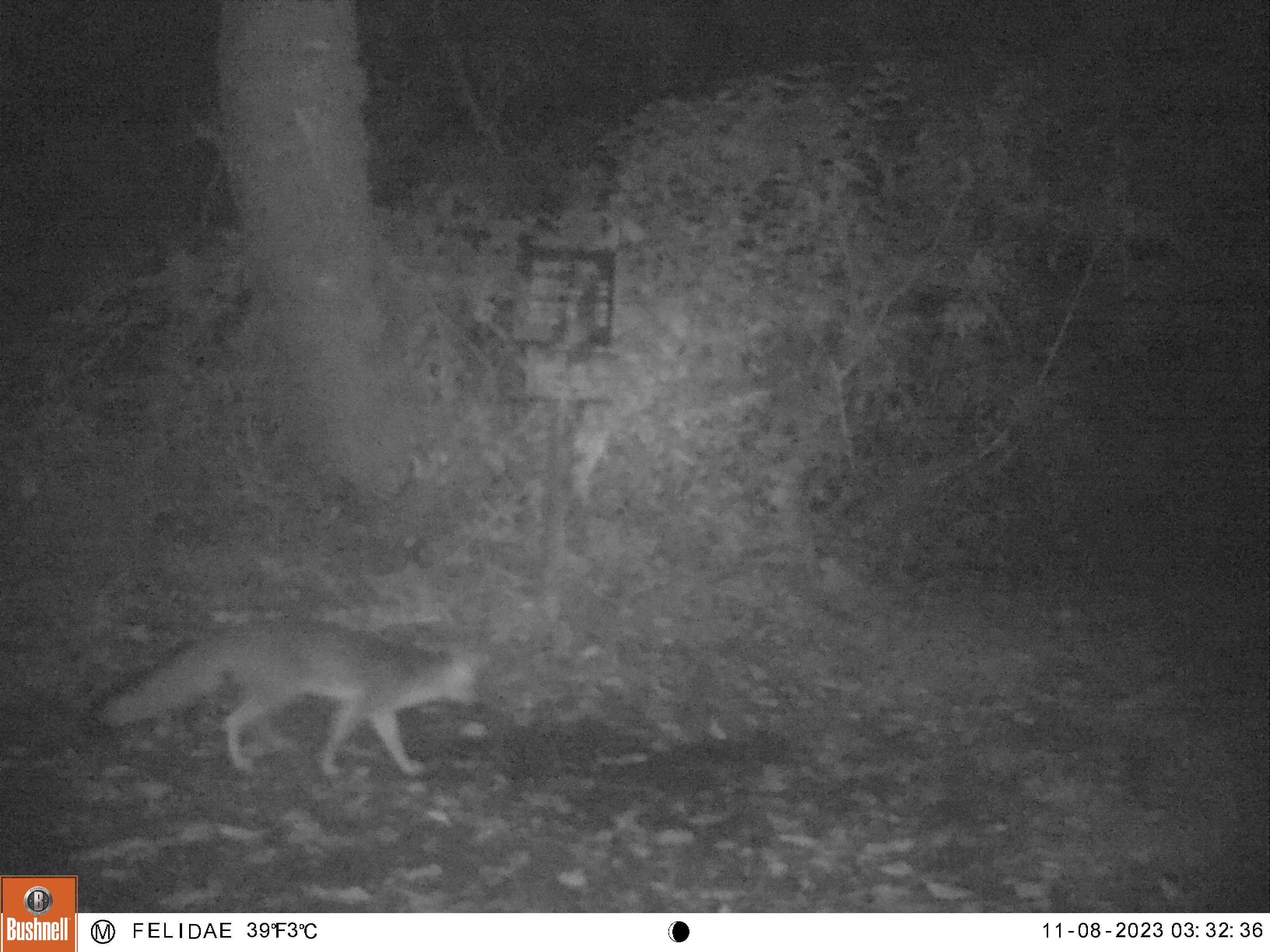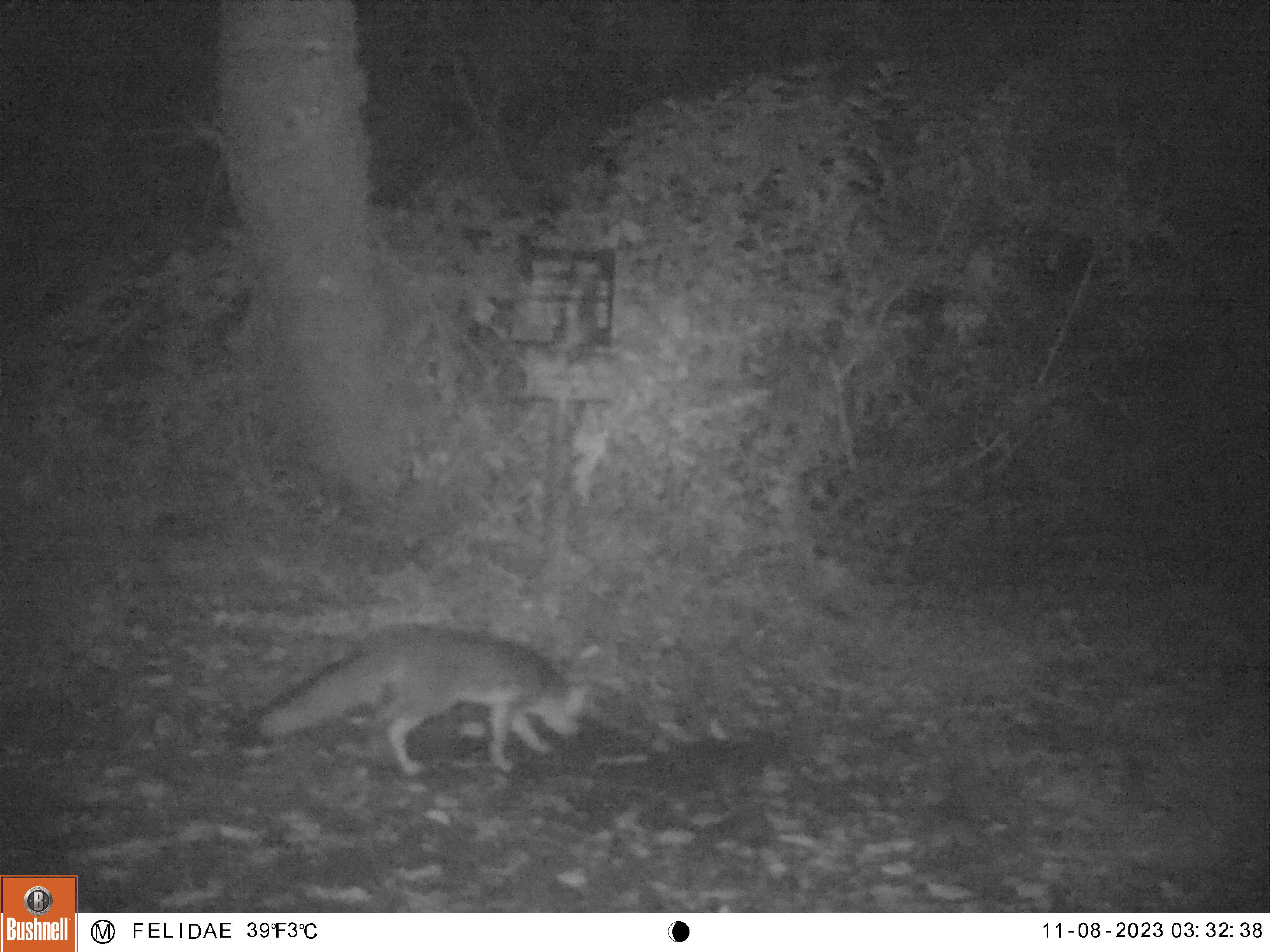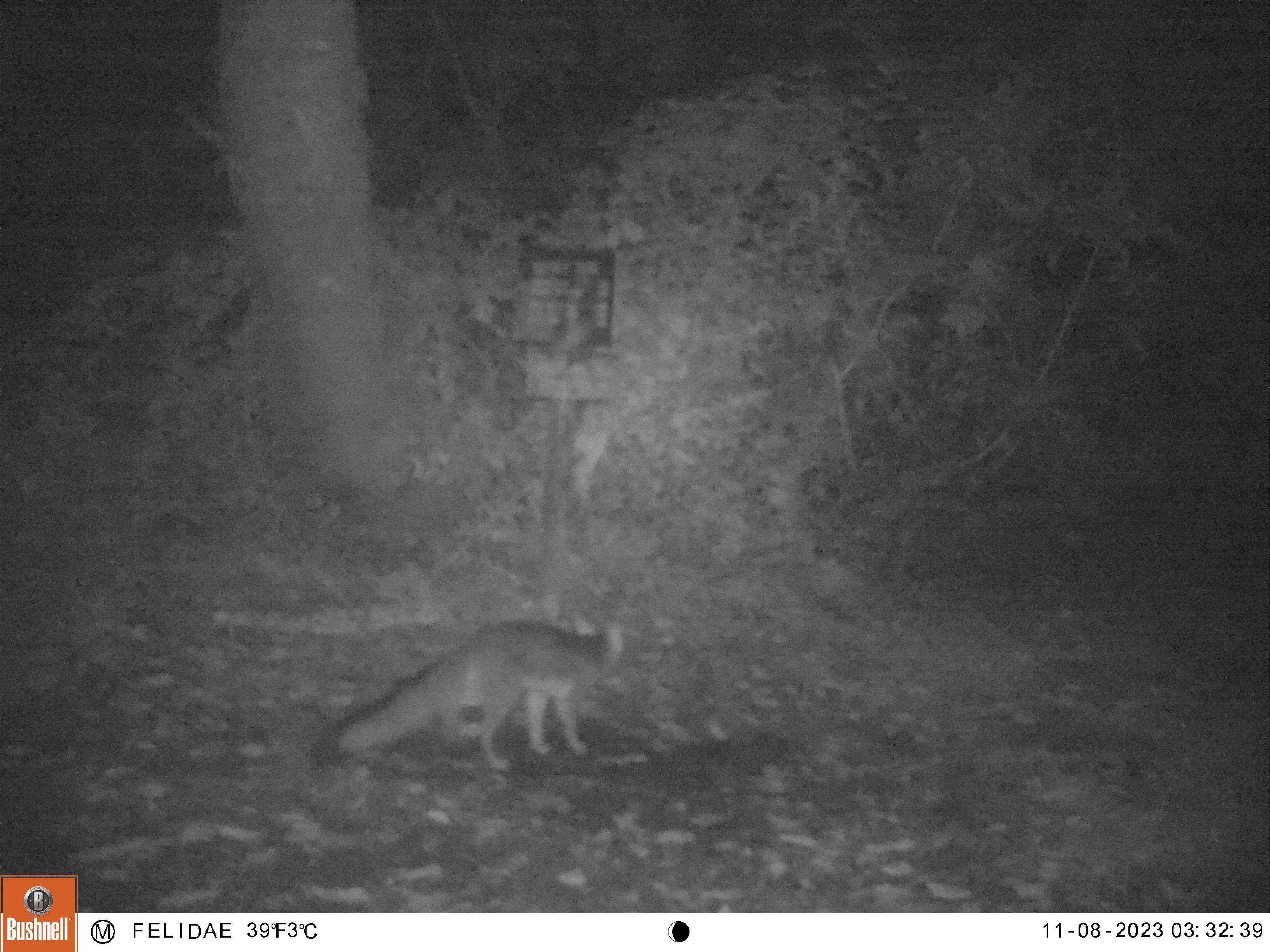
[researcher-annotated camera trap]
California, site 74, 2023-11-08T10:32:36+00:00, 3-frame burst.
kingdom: Animalia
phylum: Chordata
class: Mammalia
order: Carnivora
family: Canidae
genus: Urocyon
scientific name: Urocyon cinereoargenteus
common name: gray fox